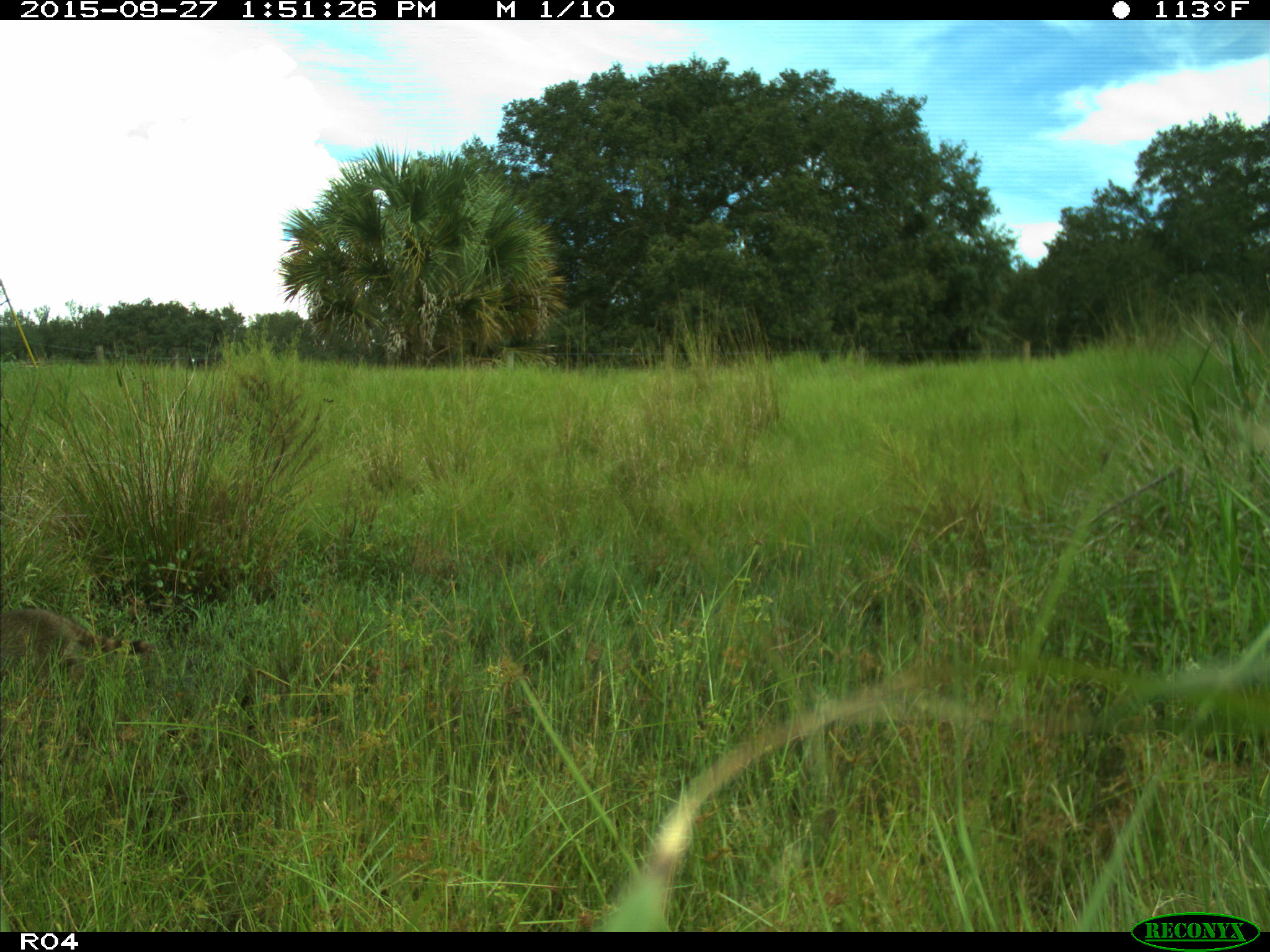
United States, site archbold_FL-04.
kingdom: Animalia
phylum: Chordata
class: Mammalia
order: Carnivora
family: Procyonidae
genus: Procyon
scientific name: Procyon lotor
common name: common raccoon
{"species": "Procyon lotor (common raccoon)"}